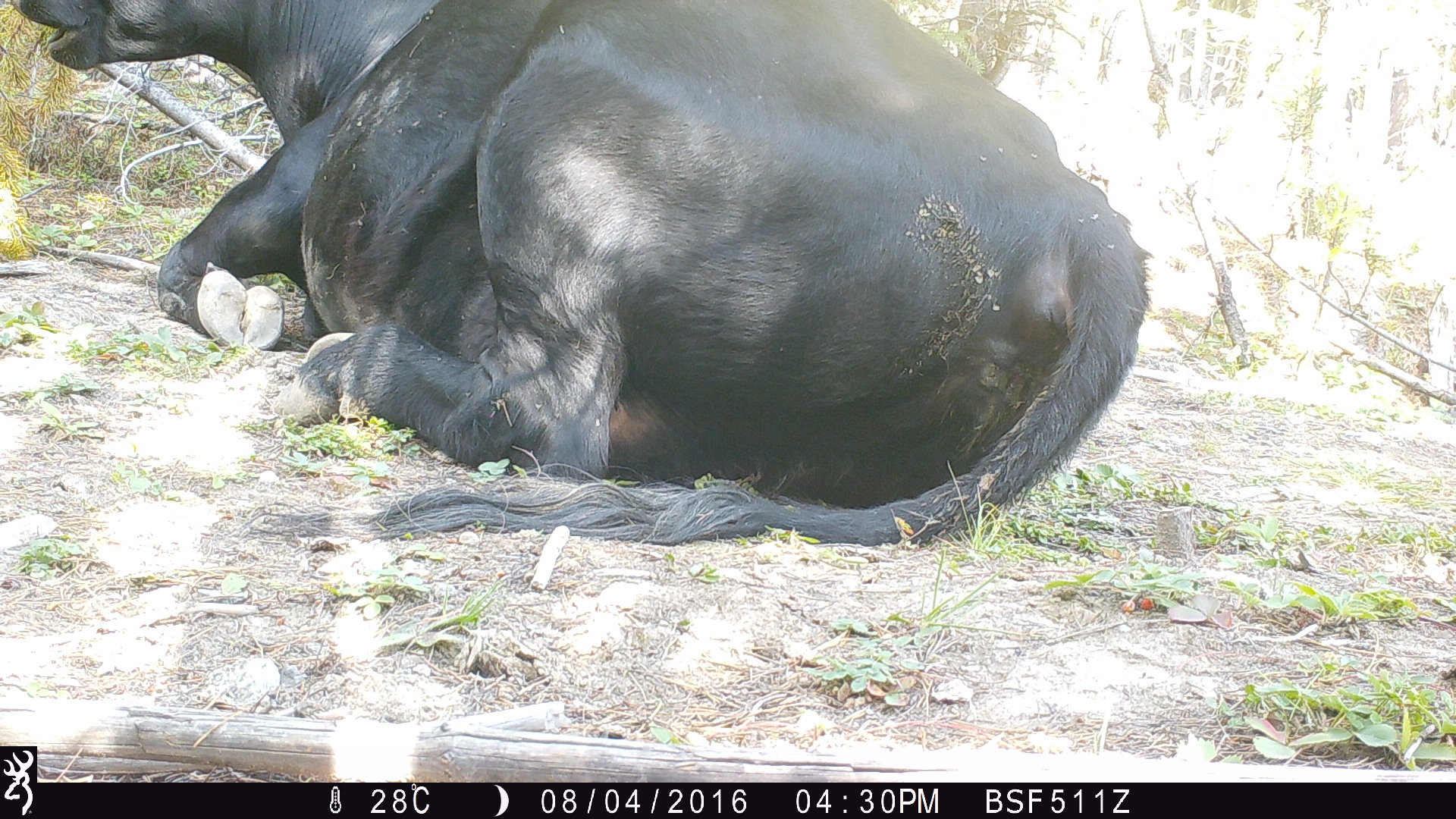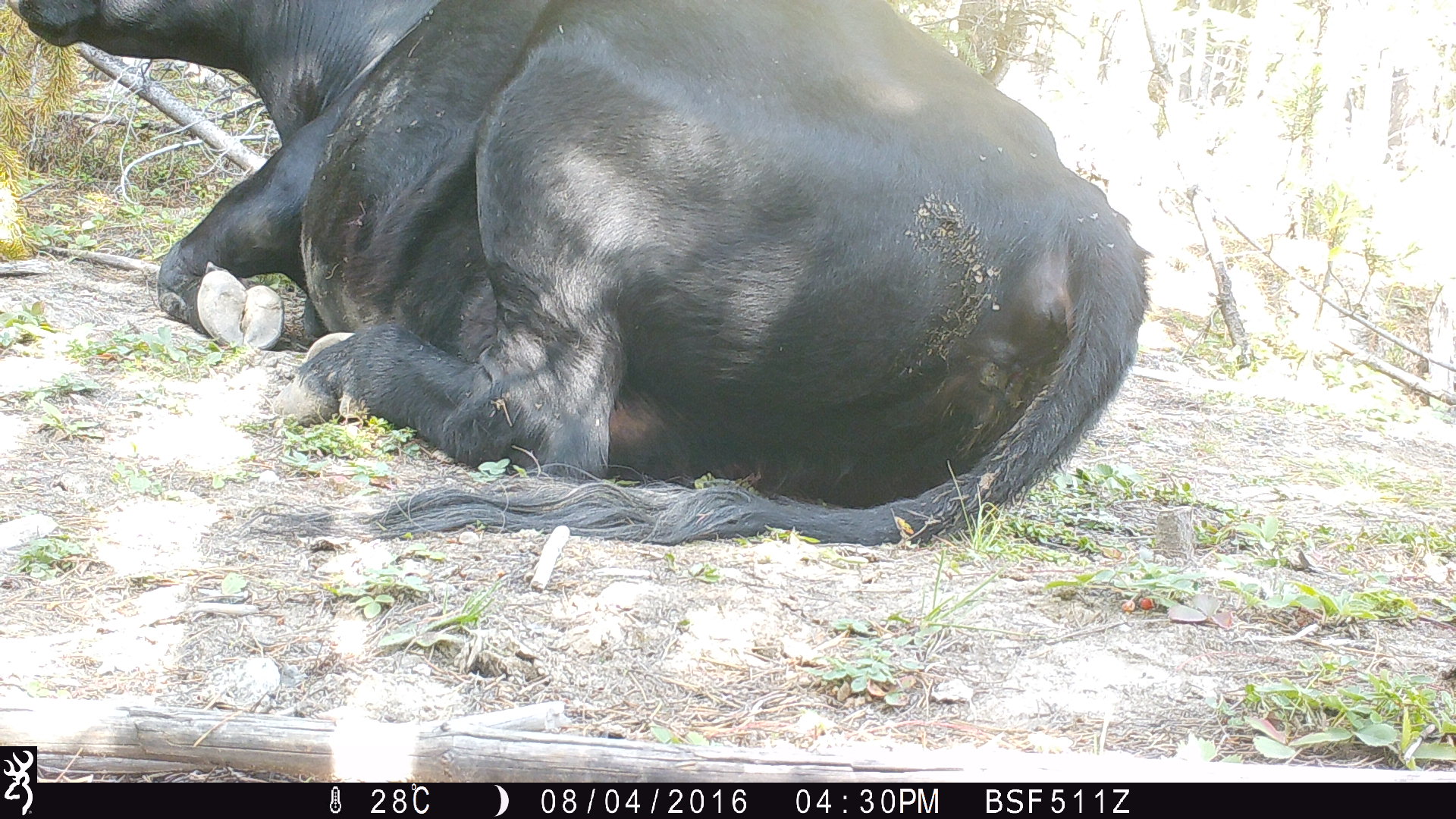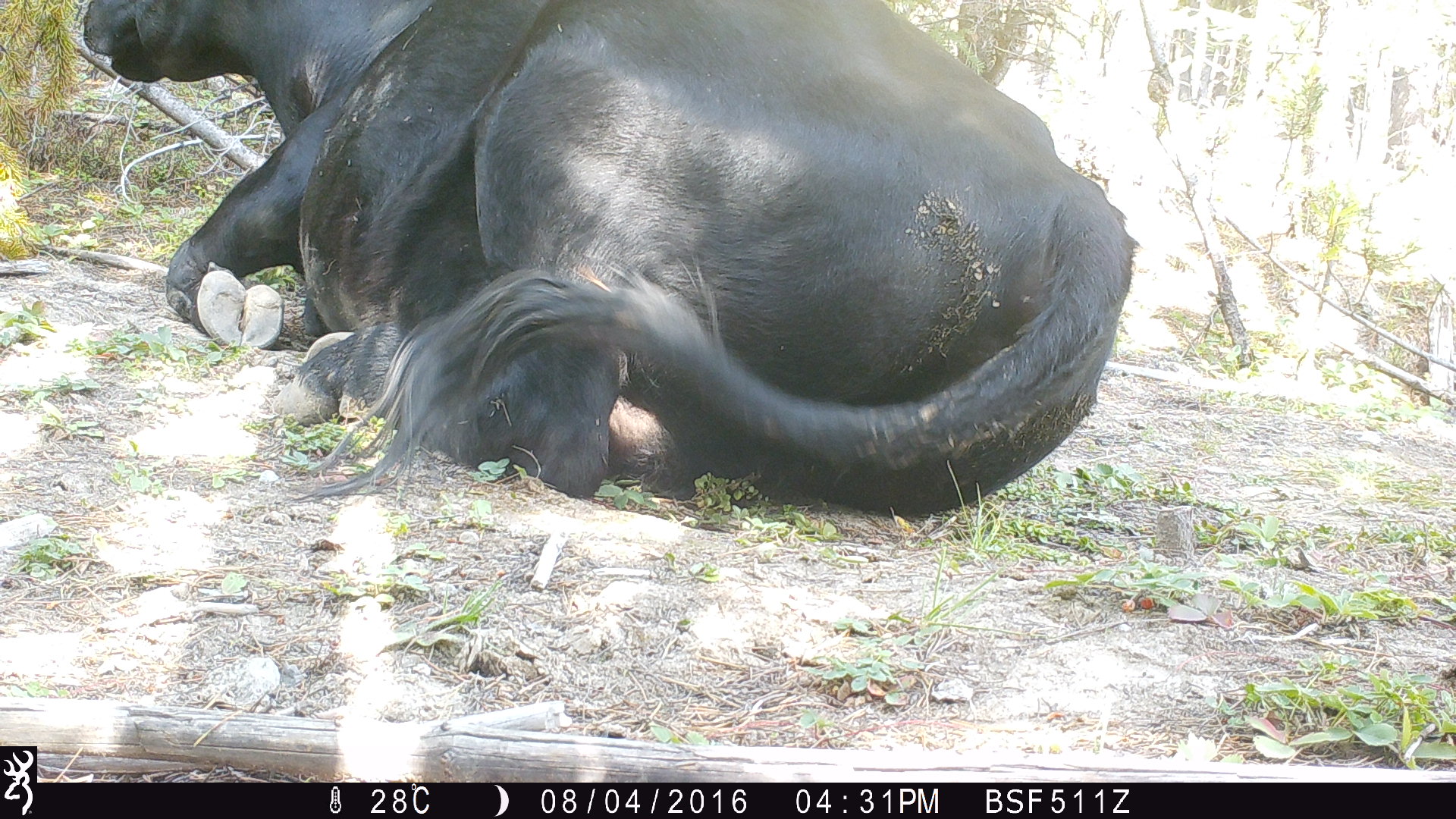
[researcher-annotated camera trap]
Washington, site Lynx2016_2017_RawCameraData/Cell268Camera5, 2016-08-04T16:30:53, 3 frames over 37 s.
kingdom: Animalia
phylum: Chordata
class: Mammalia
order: Artiodactyla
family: Bovidae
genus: Bos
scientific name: Bos taurus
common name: domestic cattle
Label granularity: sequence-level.